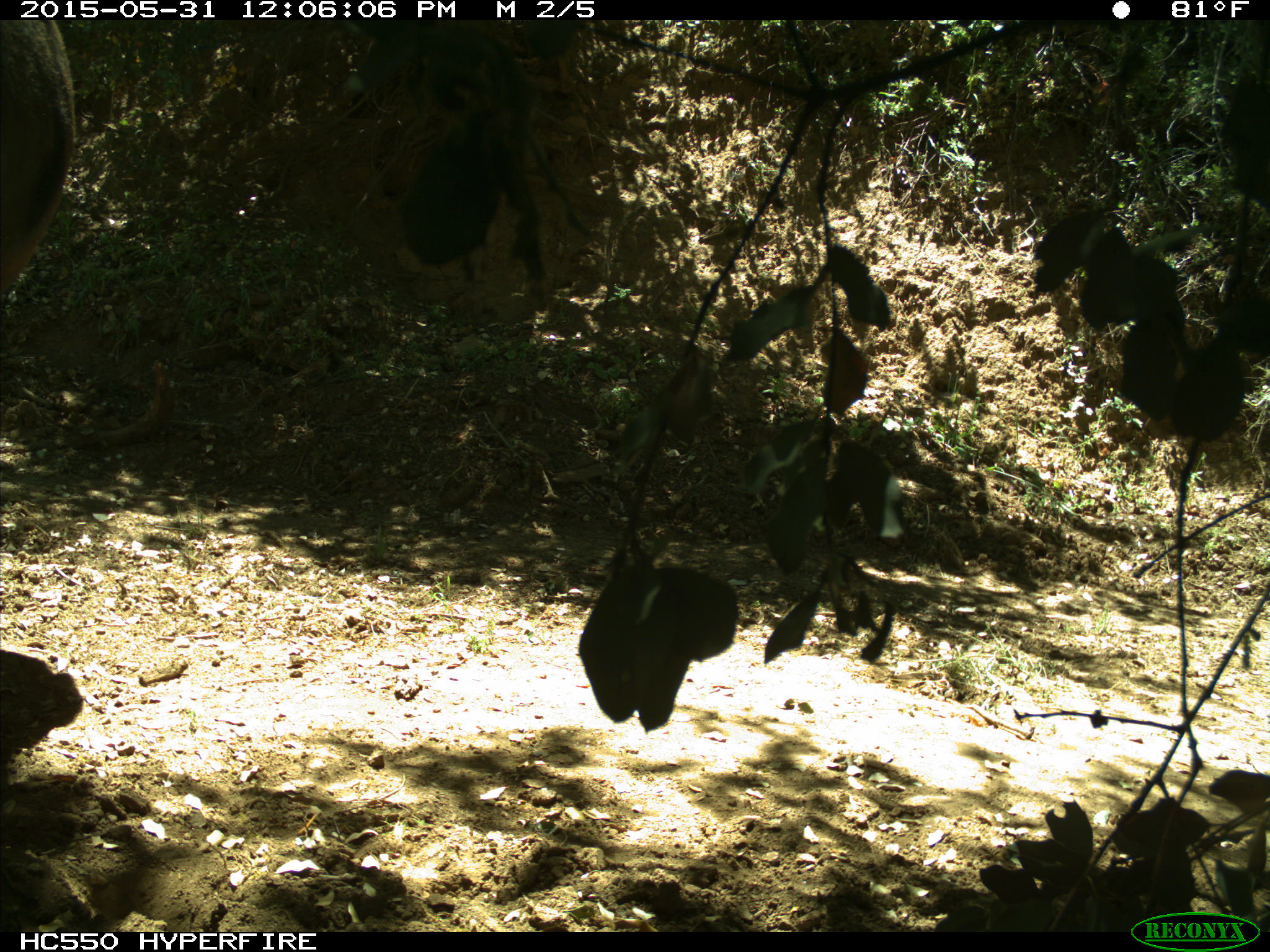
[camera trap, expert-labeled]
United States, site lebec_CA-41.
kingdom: Animalia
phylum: Chordata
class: Mammalia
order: Artiodactyla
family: Bovidae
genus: Bos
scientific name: Bos taurus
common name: domestic cow